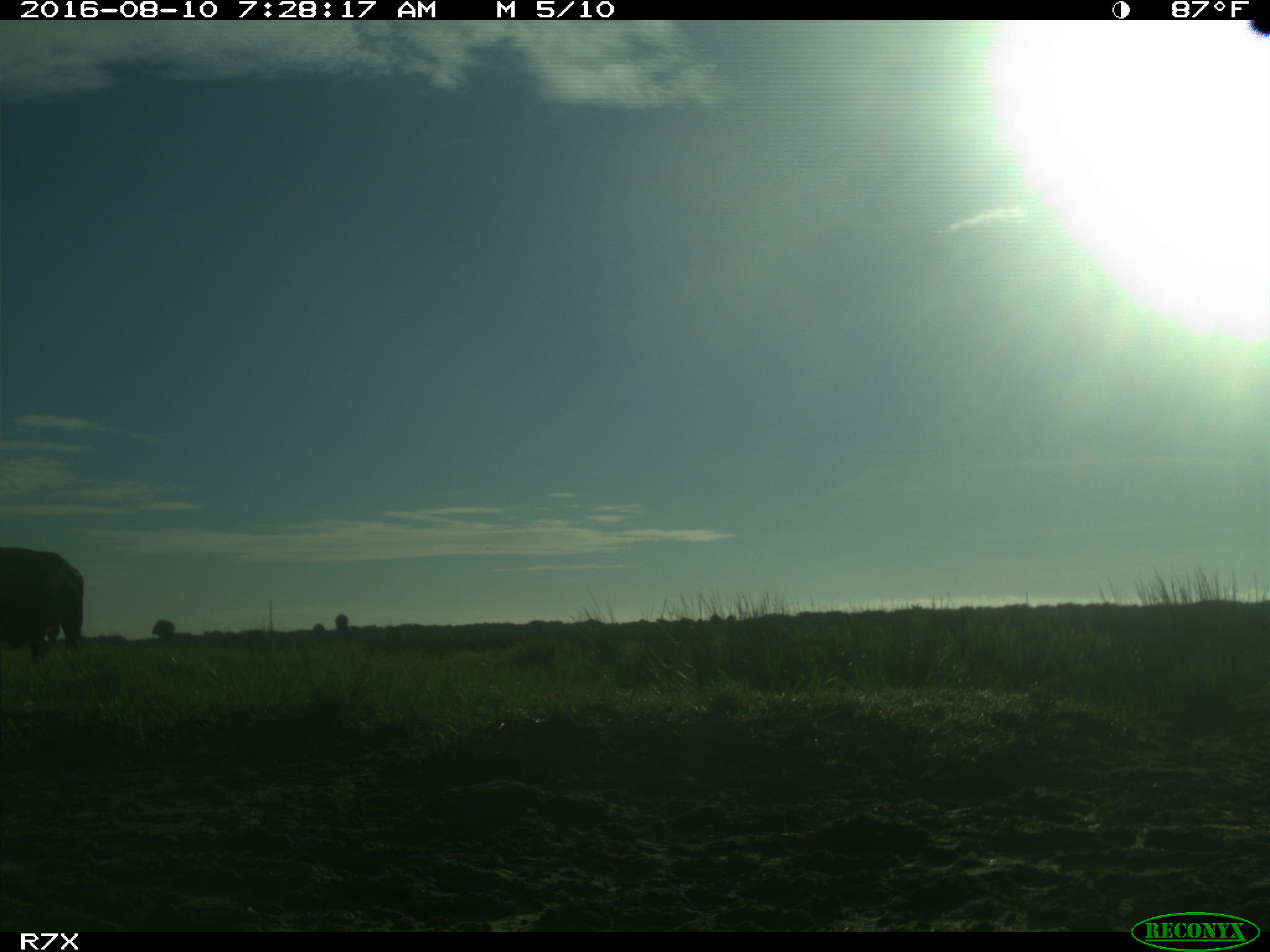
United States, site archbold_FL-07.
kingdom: Animalia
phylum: Chordata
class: Mammalia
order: Artiodactyla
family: Bovidae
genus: Bos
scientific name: Bos taurus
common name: domestic cow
Bos taurus (domestic cow).